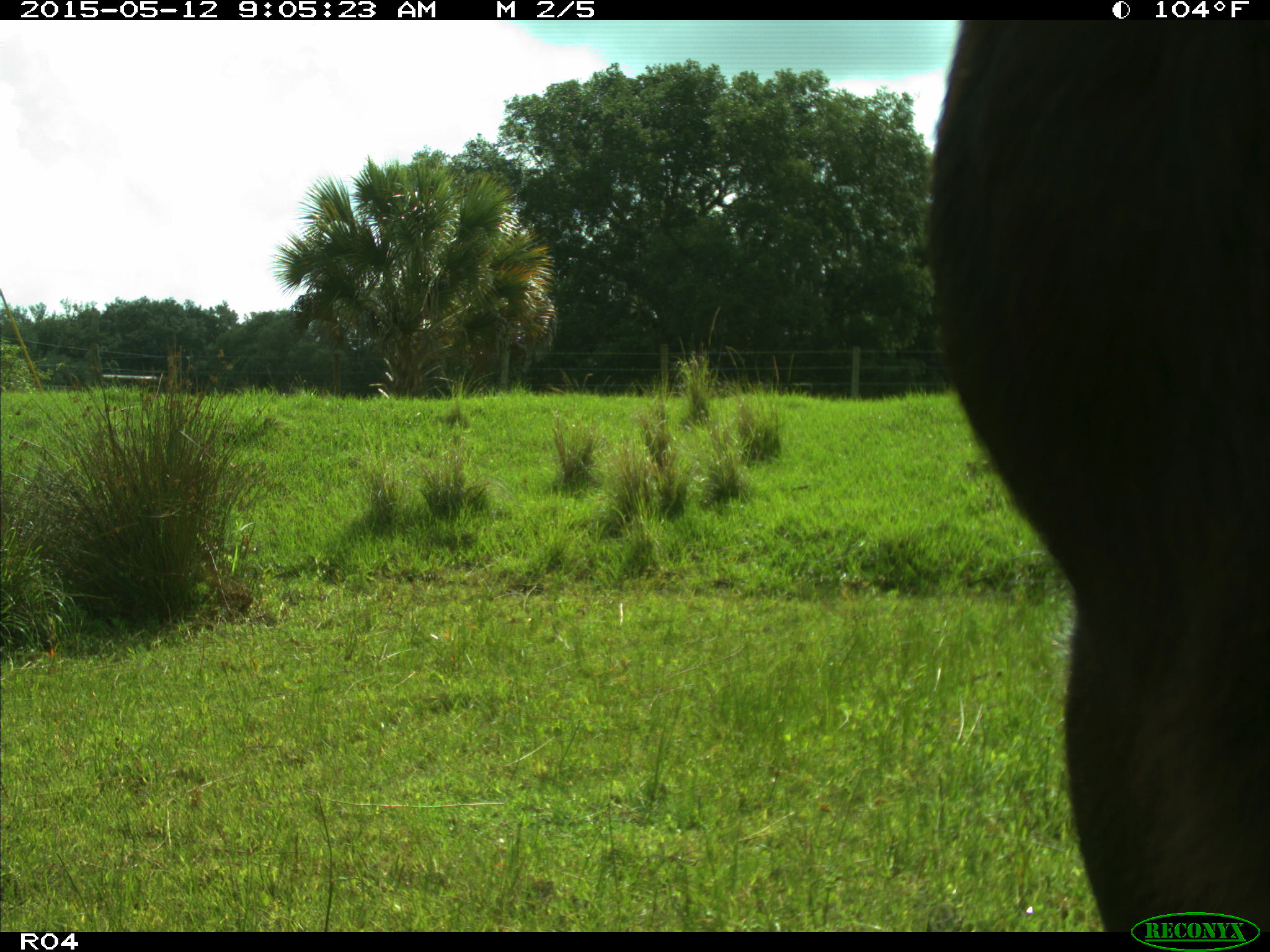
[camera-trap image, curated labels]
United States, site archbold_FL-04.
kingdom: Animalia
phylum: Chordata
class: Mammalia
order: Artiodactyla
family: Bovidae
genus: Bos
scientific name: Bos taurus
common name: domestic cow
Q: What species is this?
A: Bos taurus (domestic cow).